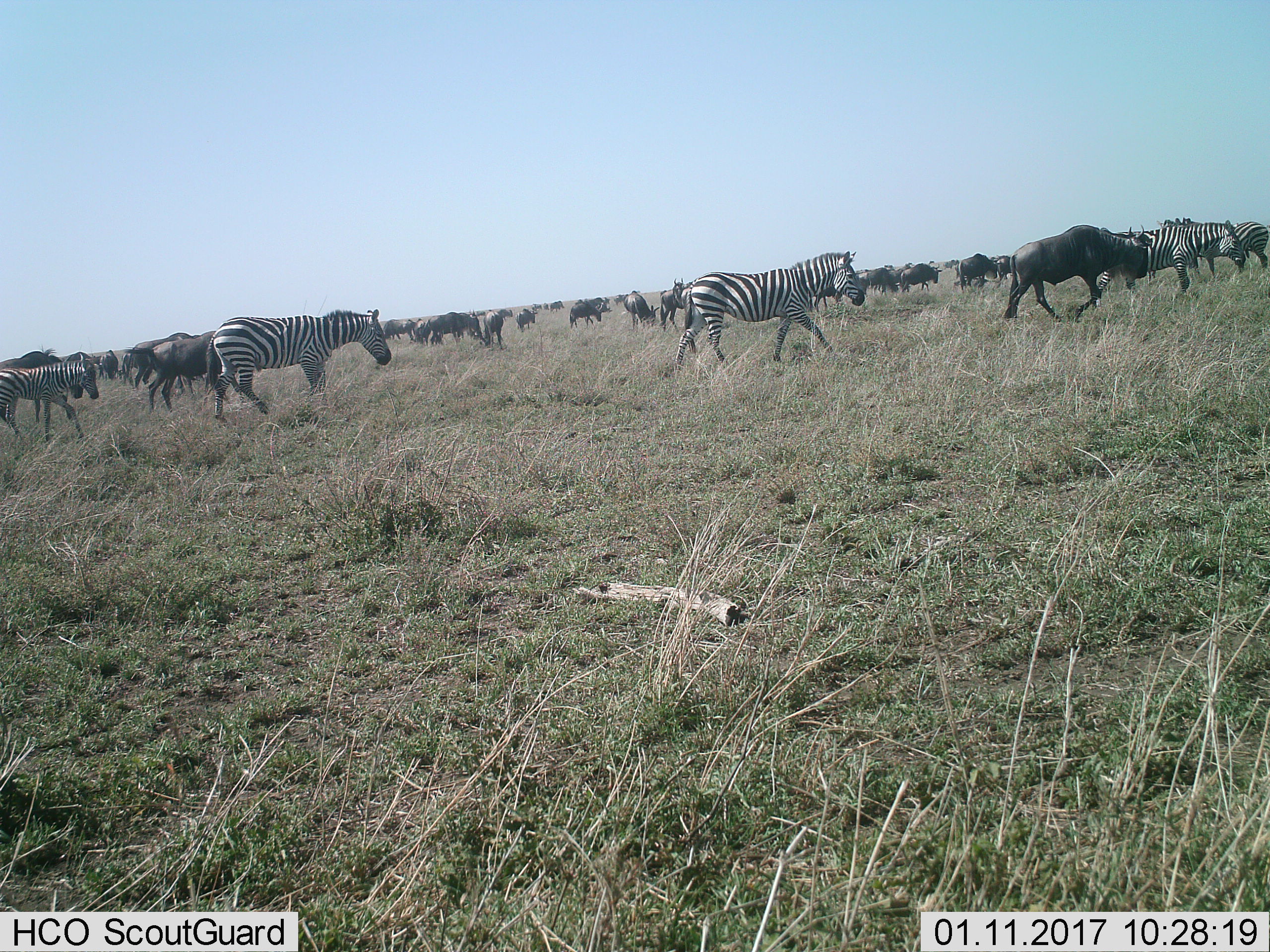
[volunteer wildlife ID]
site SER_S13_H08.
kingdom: Animalia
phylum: Chordata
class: Mammalia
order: Artiodactyla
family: Bovidae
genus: Connochaetes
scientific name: Connochaetes taurinus taurinus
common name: blue wildebeest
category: wildebeestblue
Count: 11-50.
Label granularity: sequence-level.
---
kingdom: Animalia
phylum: Chordata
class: Mammalia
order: Perissodactyla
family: Equidae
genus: Equus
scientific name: Equus quagga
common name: plains zebra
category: zebraplains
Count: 6.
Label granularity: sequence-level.